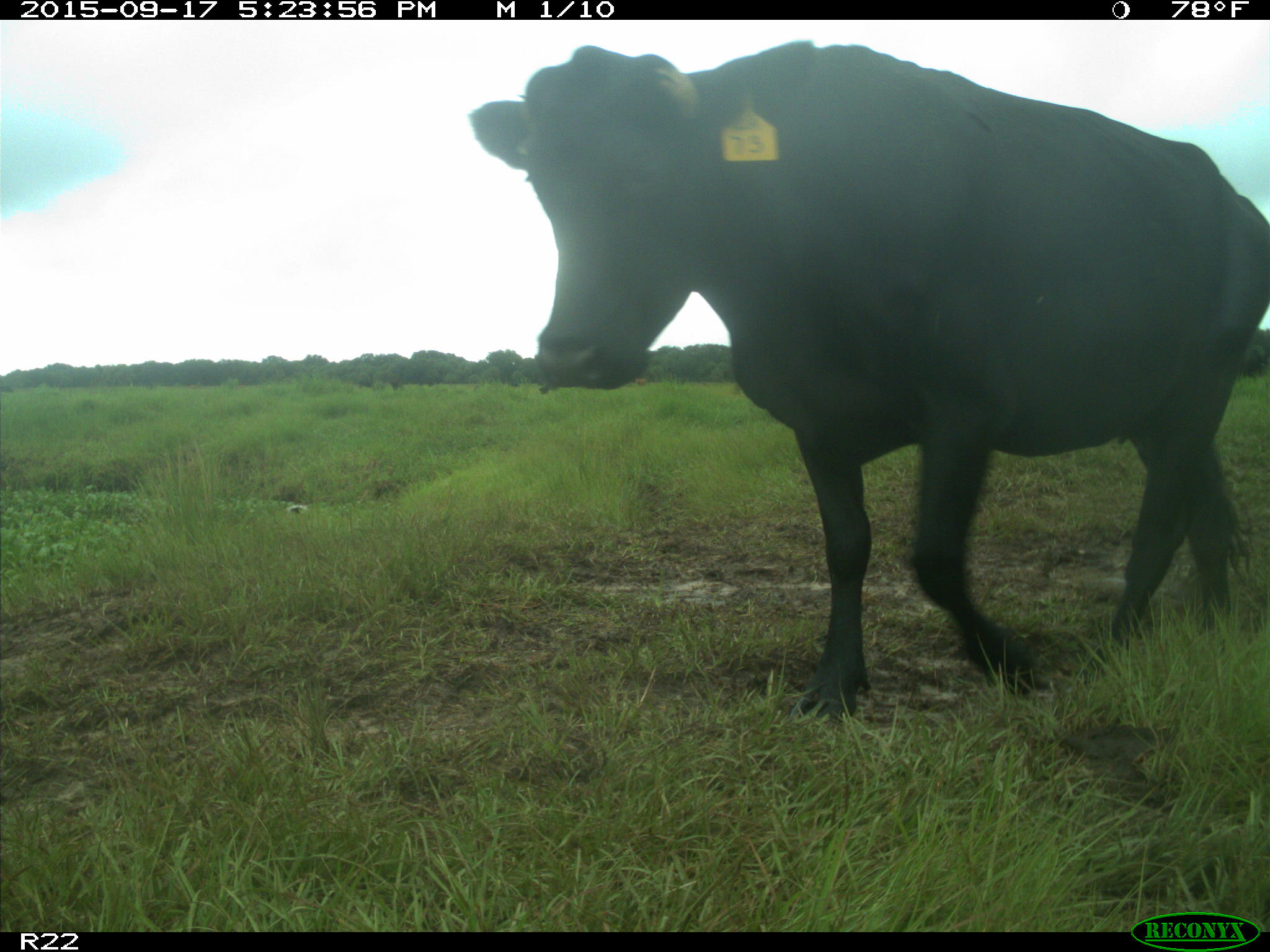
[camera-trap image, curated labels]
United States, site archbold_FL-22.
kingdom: Animalia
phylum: Chordata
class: Mammalia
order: Artiodactyla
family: Bovidae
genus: Bos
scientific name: Bos taurus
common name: domestic cow